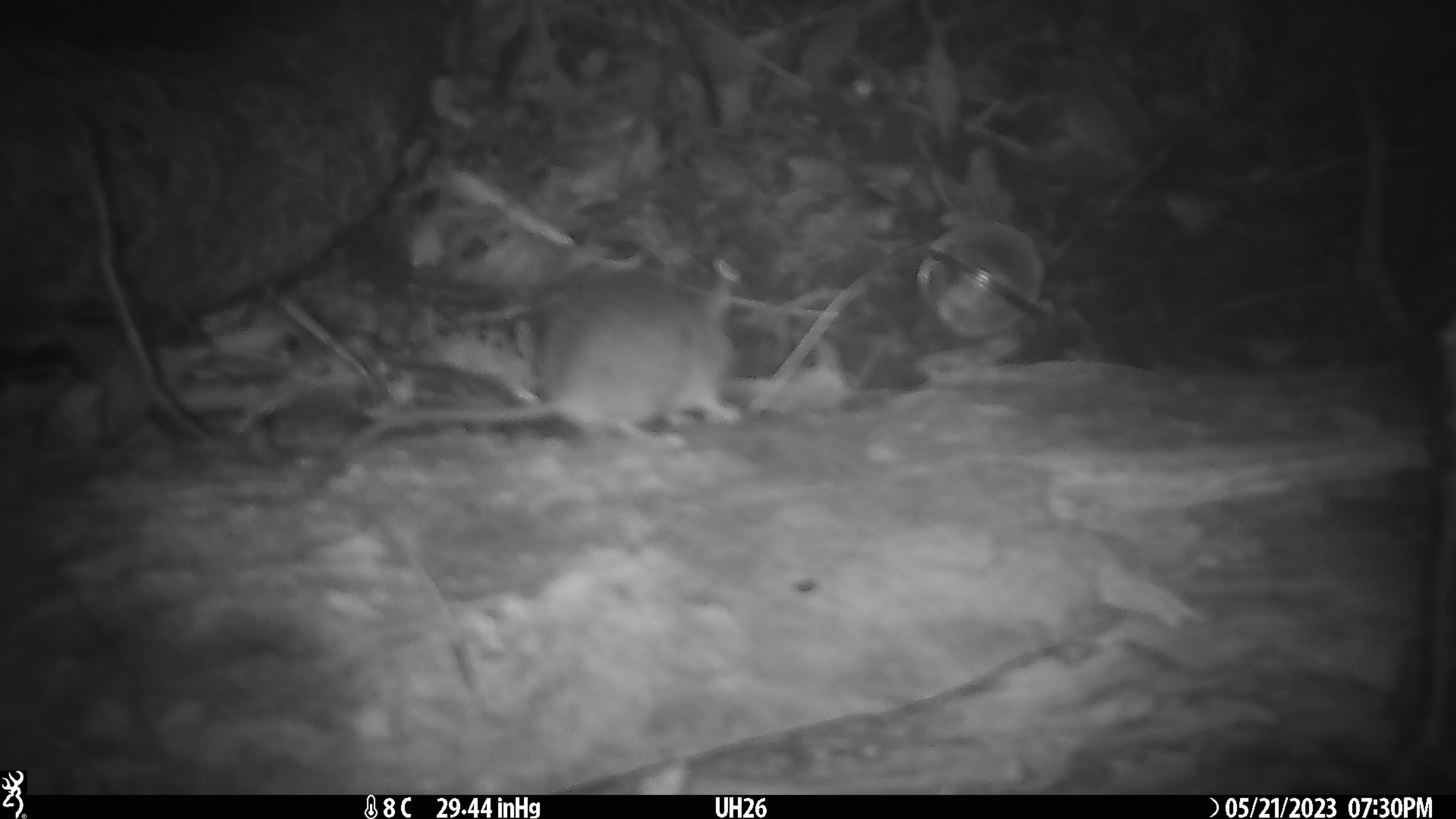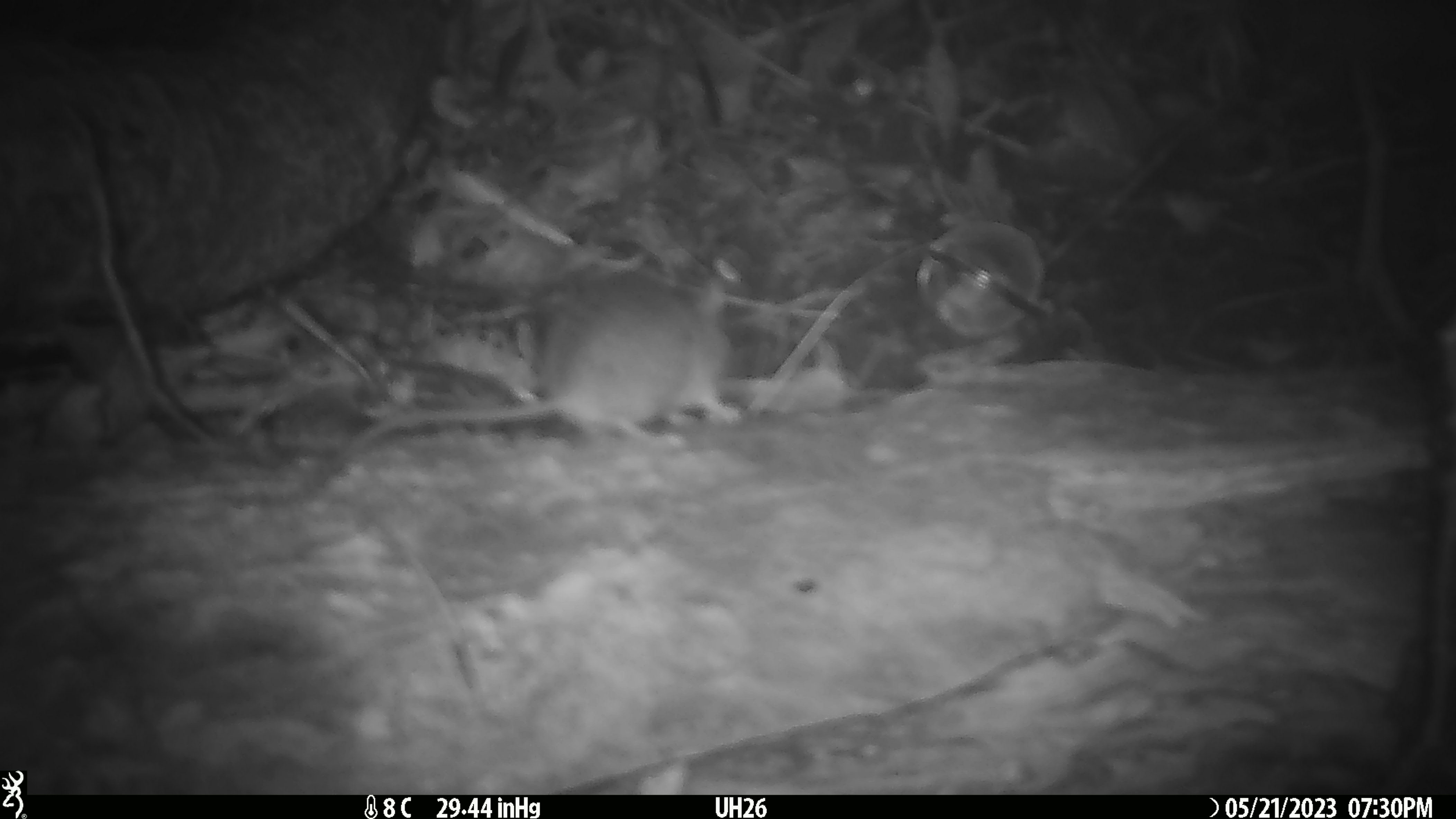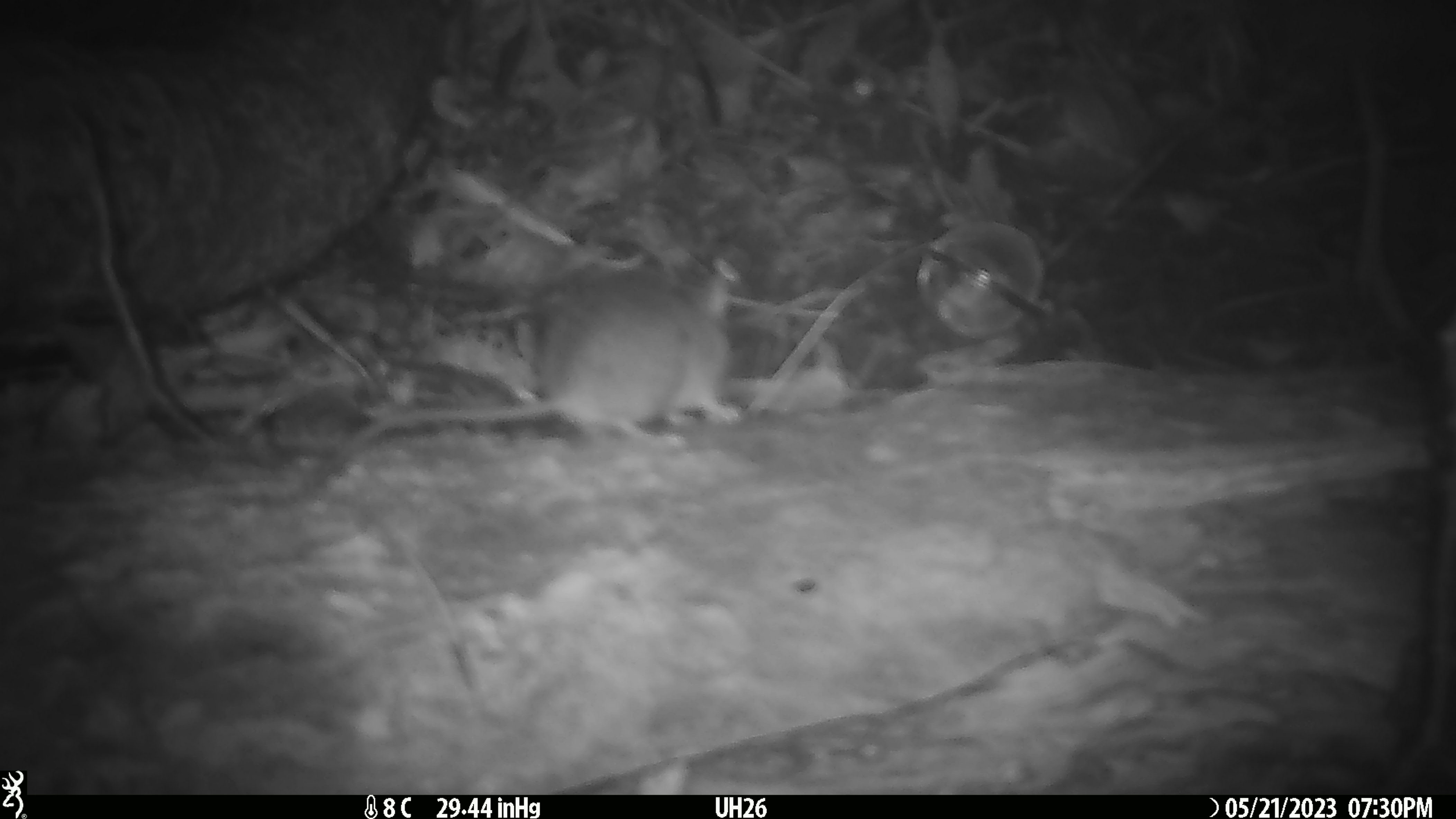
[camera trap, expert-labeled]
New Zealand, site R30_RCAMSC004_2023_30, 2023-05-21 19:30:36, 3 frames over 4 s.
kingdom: Animalia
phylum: Chordata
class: Mammalia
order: Rodentia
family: Muridae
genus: Mus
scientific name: Mus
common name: mouse